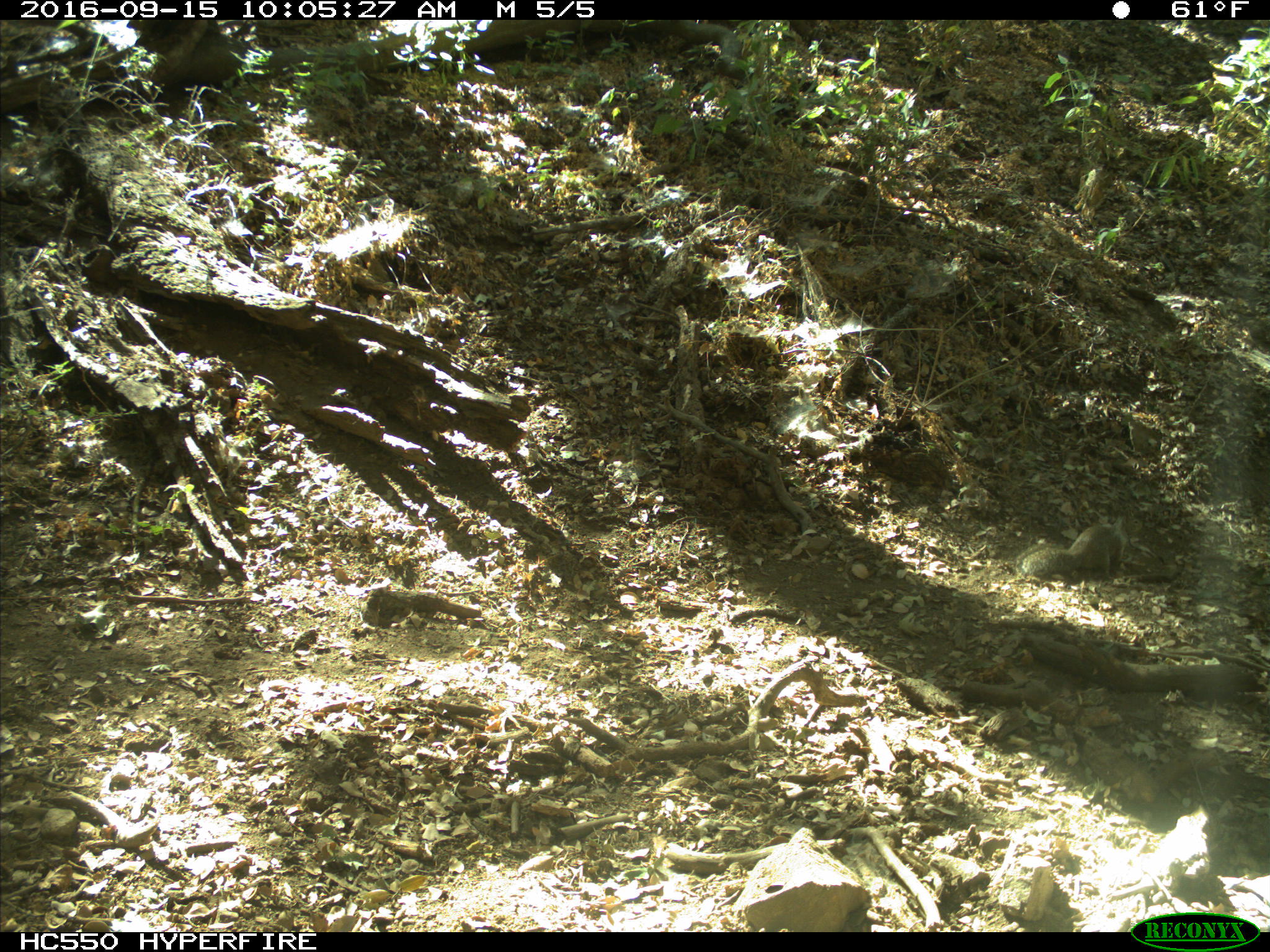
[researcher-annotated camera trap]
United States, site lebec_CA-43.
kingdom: Animalia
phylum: Chordata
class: Mammalia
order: Rodentia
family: Sciuridae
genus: Otospermophilus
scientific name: Otospermophilus beecheyi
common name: california ground squirrel